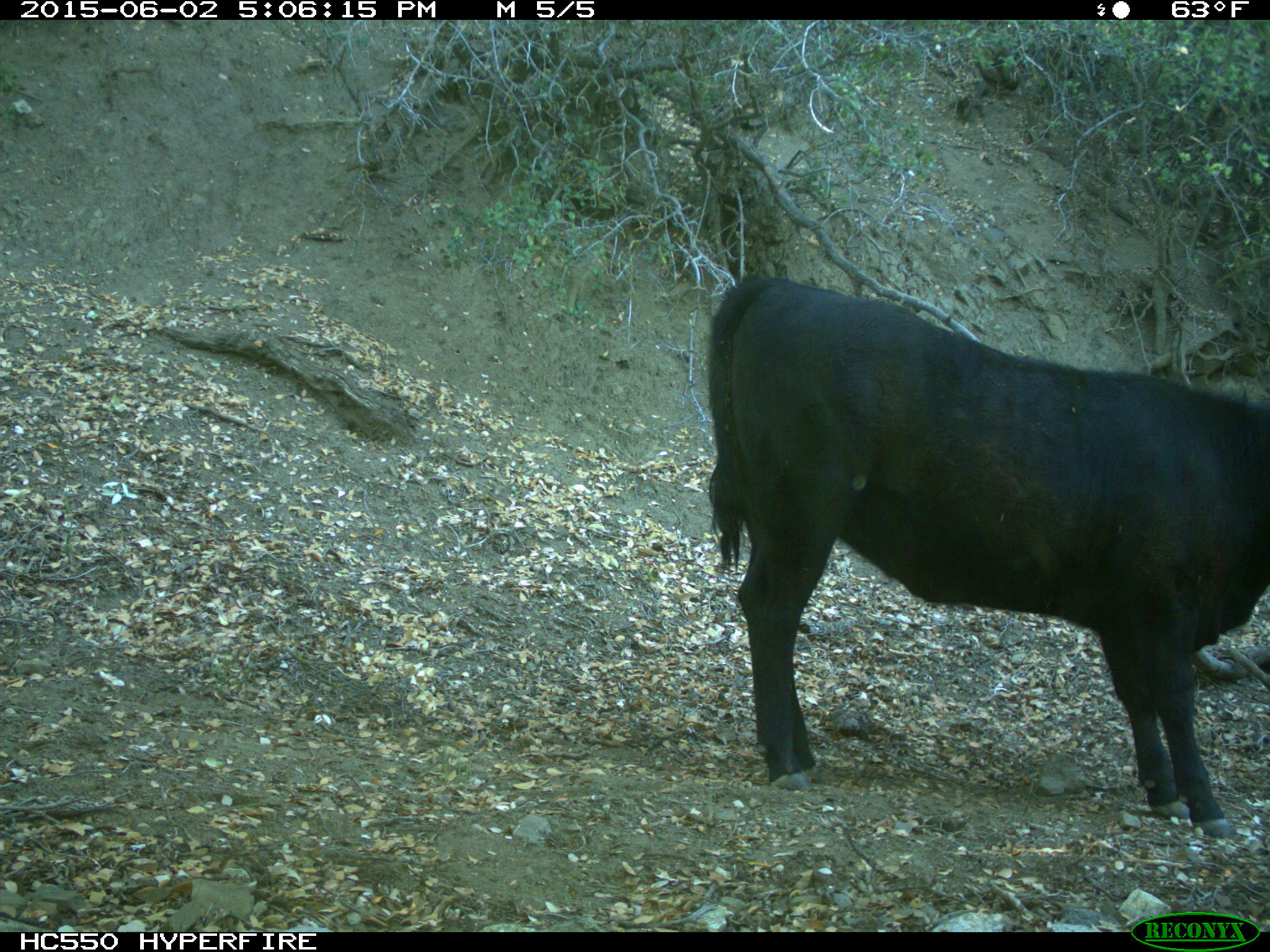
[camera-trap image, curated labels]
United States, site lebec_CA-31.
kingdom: Animalia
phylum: Chordata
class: Mammalia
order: Artiodactyla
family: Bovidae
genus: Bos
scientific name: Bos taurus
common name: domestic cow